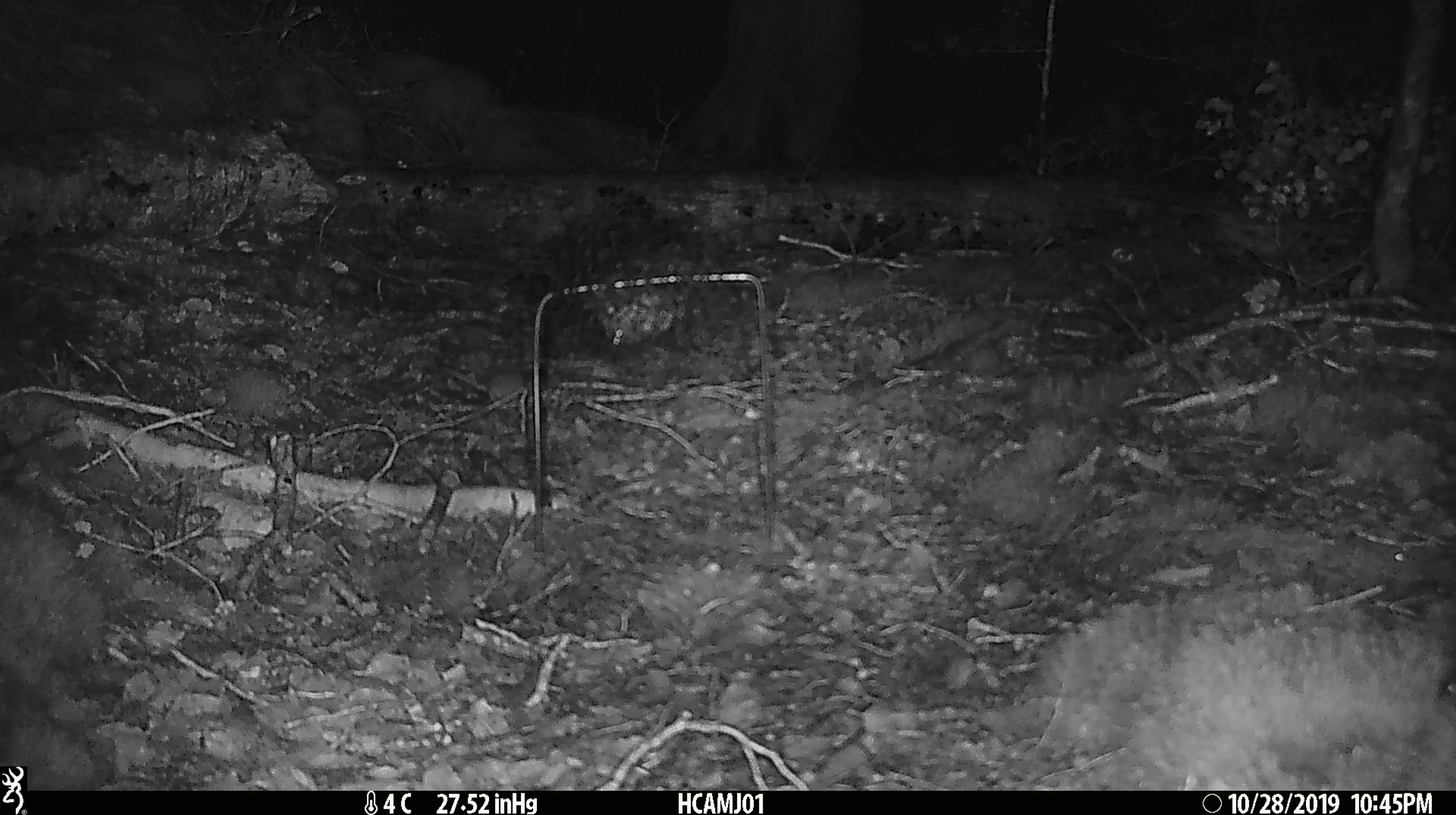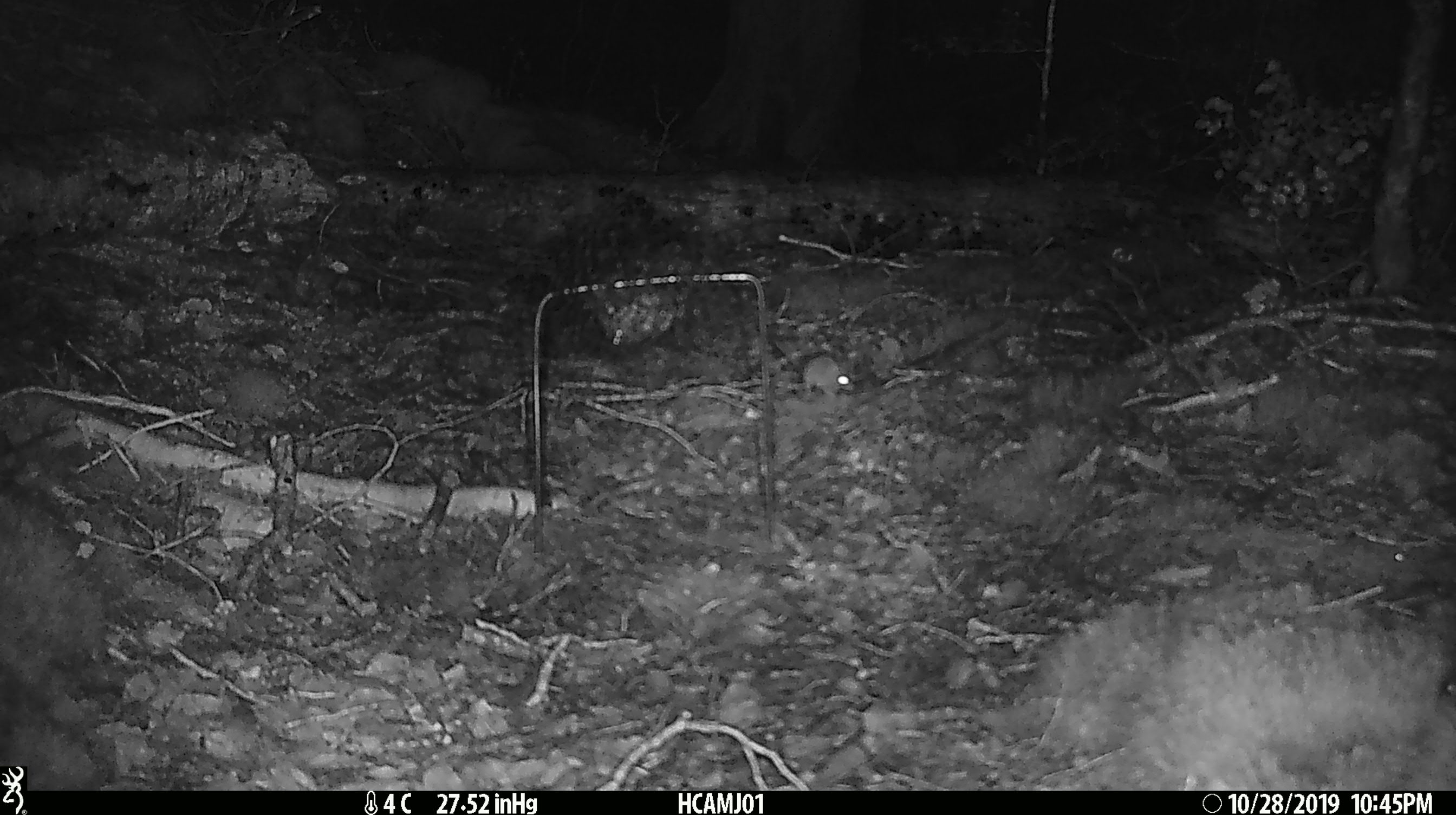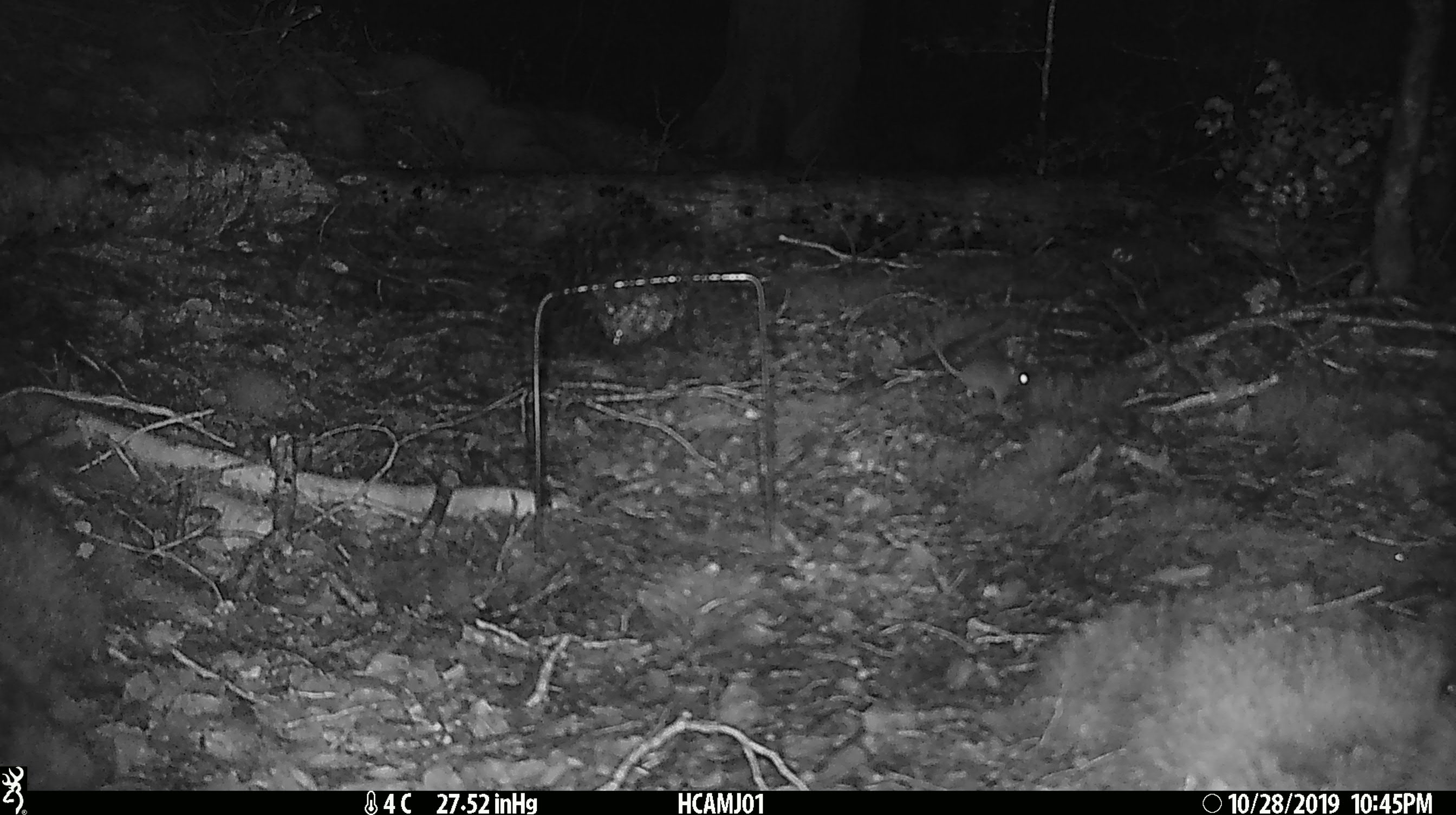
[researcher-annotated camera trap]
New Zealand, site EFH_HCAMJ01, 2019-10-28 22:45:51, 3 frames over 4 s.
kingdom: Animalia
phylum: Chordata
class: Mammalia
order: Rodentia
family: Muridae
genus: Mus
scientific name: Mus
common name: mouse